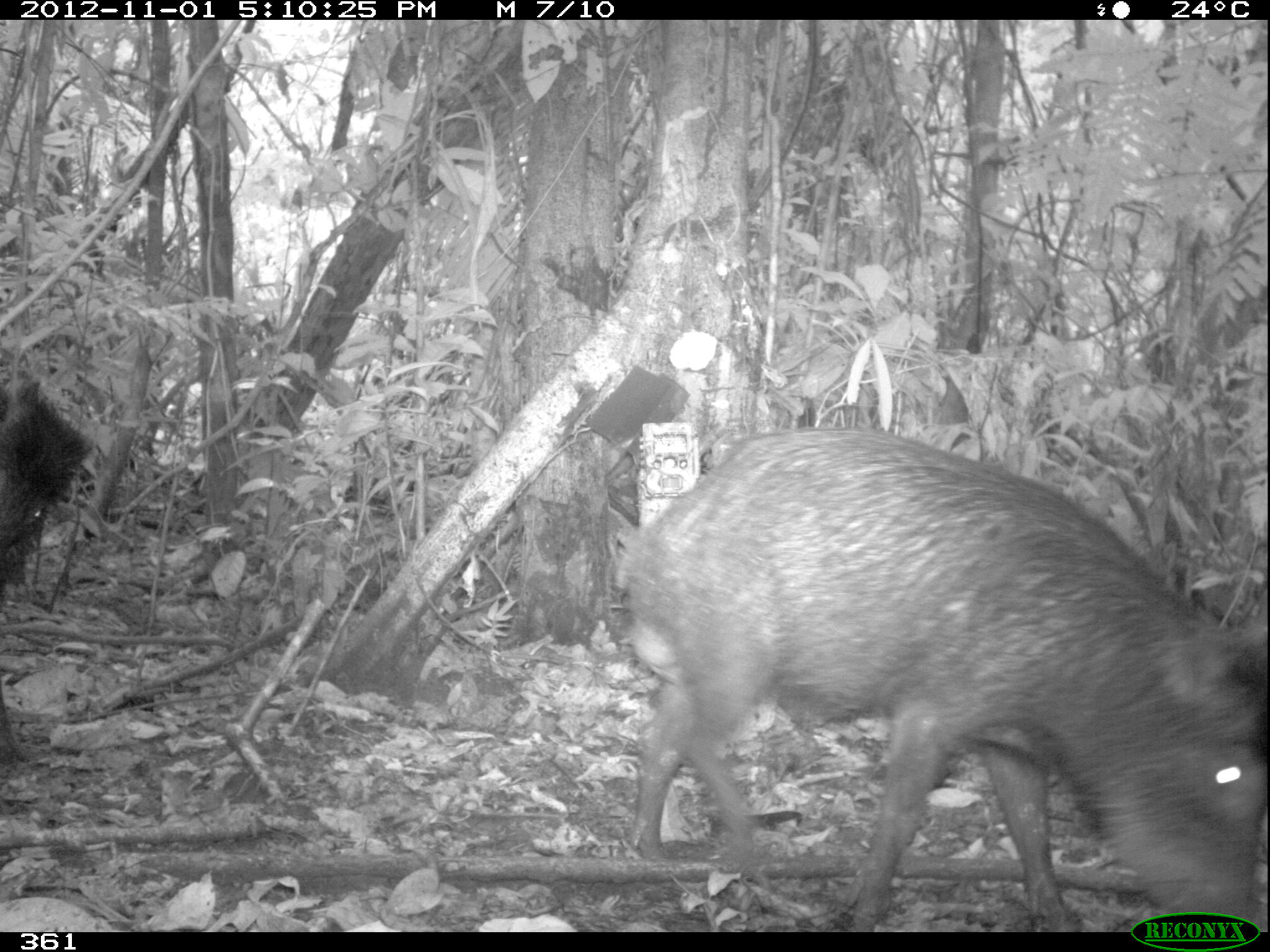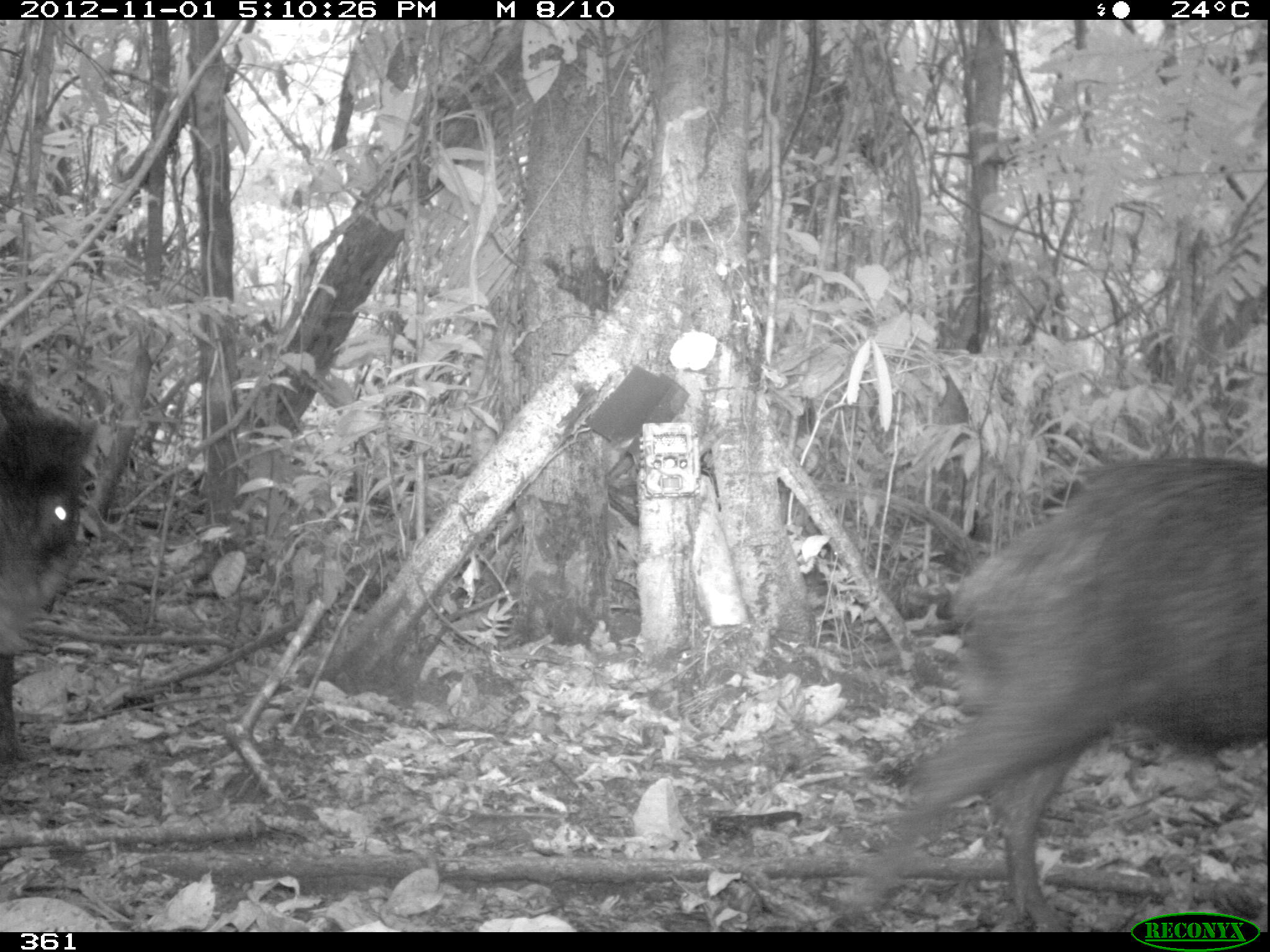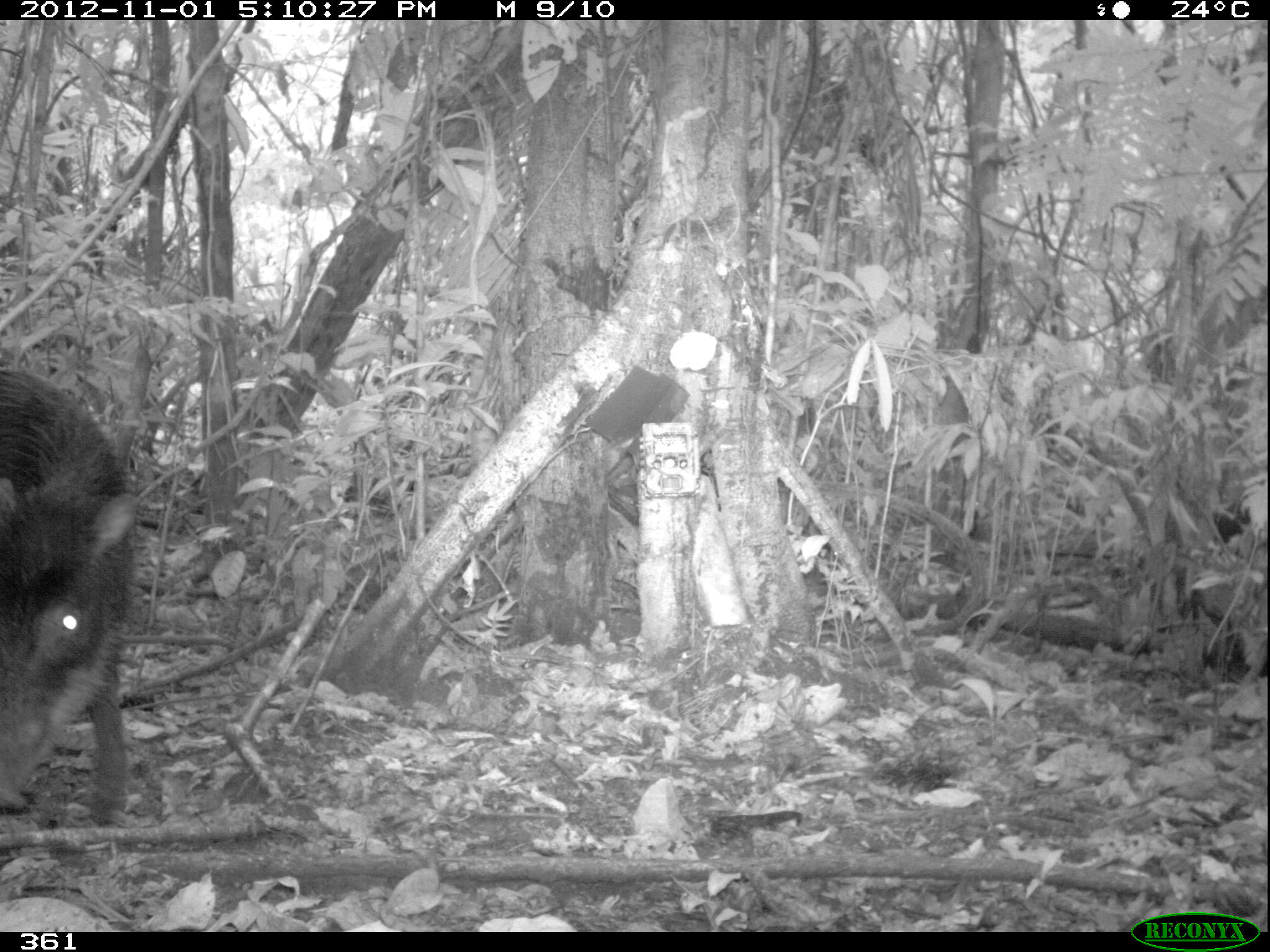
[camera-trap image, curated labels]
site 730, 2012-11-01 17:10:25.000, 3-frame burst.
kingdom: Animalia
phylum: Chordata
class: Mammalia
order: Artiodactyla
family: Tayassuidae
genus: Tayassu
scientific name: Tayassu pecari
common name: white-lipped peccary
Tayassu pecari (white-lipped peccary).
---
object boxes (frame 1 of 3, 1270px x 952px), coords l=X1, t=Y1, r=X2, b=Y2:
tayassu pecari: l=613, t=429, r=1262, b=927; l=0, t=376, r=97, b=610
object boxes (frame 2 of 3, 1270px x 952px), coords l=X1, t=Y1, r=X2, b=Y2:
tayassu pecari: l=832, t=452, r=1270, b=923; l=0, t=376, r=93, b=758